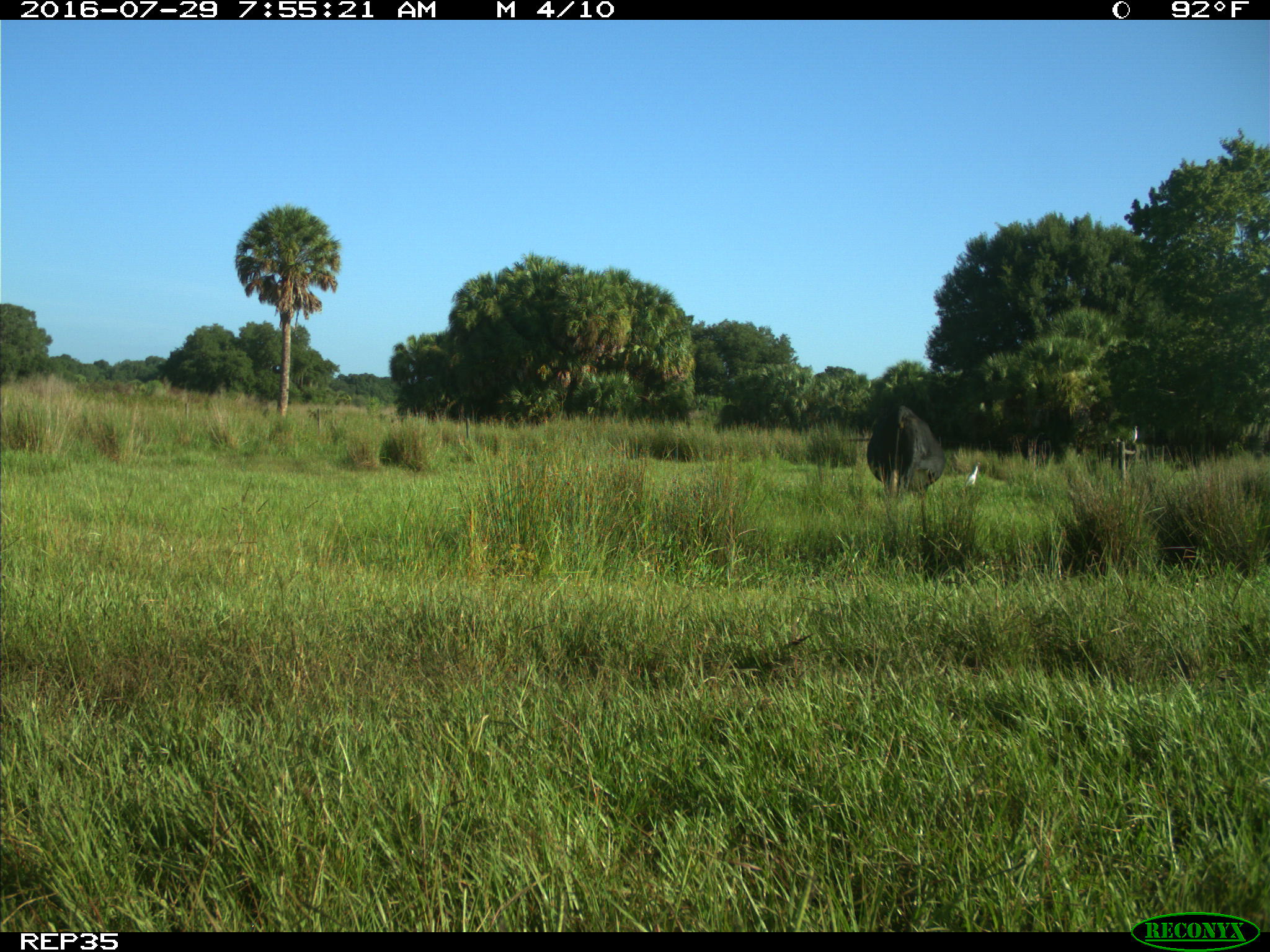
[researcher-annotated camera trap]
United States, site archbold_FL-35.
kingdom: Animalia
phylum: Chordata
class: Mammalia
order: Artiodactyla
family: Bovidae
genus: Bos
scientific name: Bos taurus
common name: domestic cow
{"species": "Bos taurus (domestic cow)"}